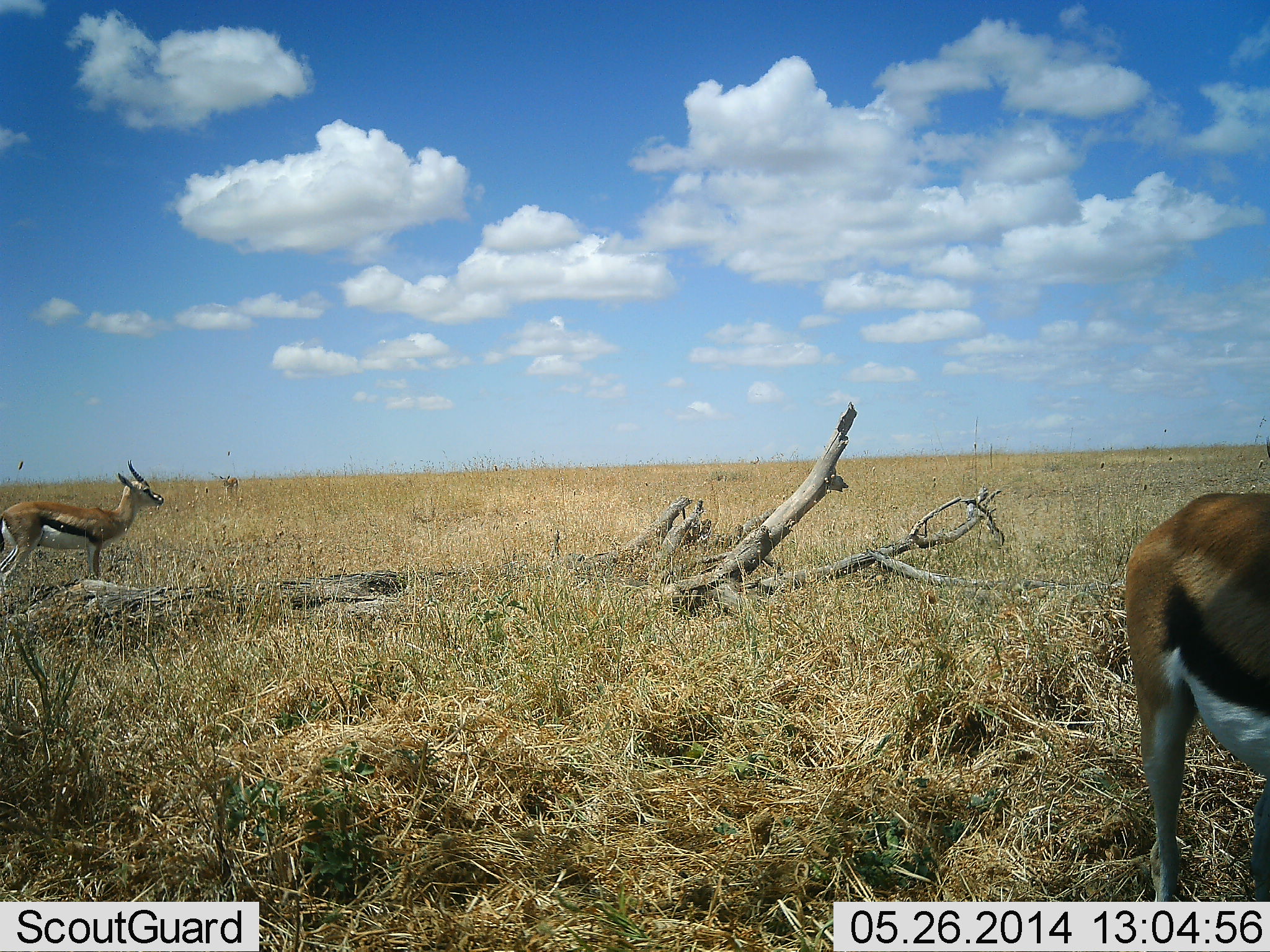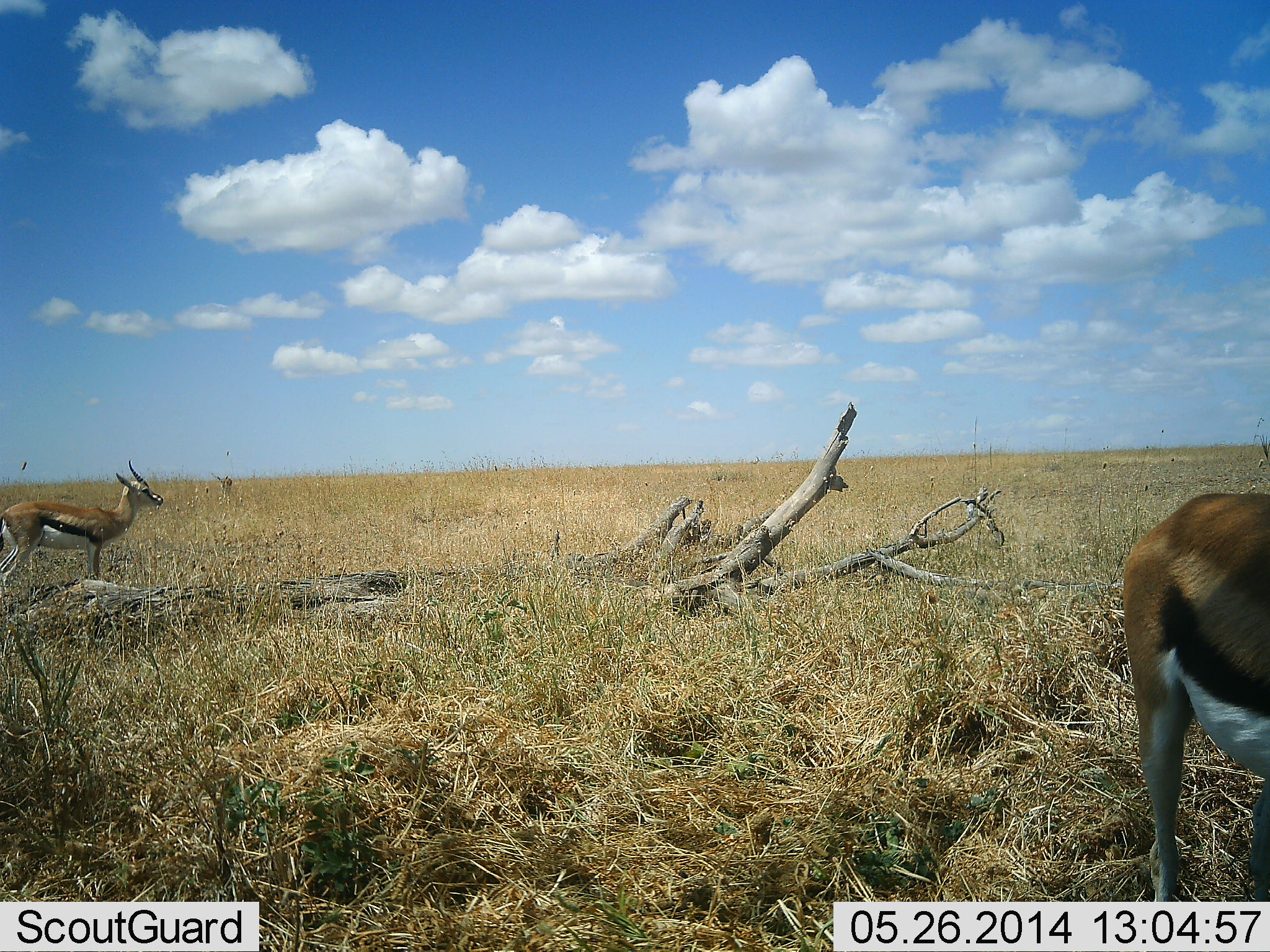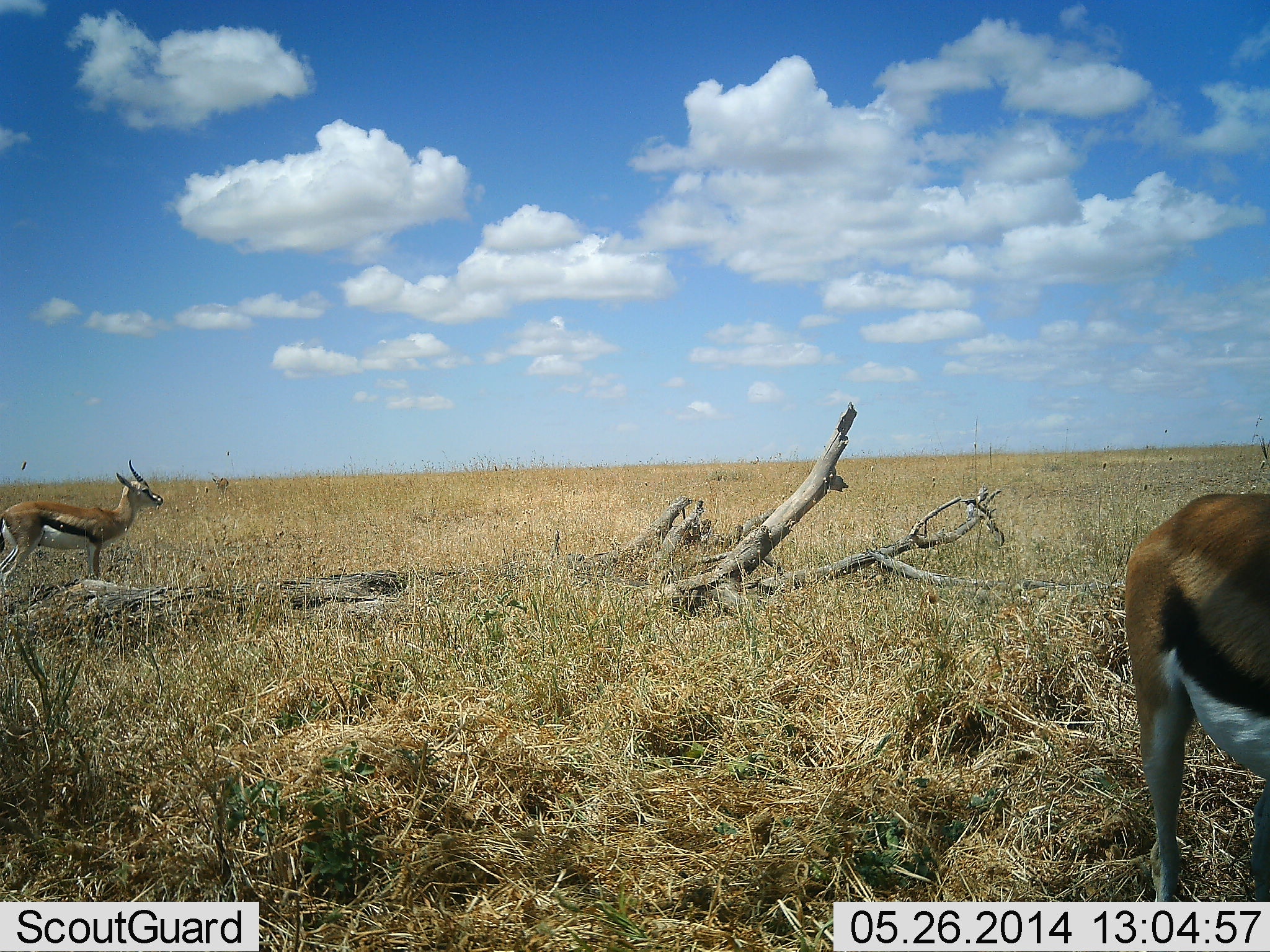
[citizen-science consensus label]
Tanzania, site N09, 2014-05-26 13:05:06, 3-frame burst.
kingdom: Animalia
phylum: Chordata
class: Mammalia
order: Artiodactyla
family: Bovidae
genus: Eudorcas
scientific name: Eudorcas thomsonii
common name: thomson's gazelle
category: gazellethomsons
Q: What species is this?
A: Gazellethomsons (thomson's gazelle) (Eudorcas thomsonii).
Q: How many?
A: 3.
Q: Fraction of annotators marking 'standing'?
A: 90%.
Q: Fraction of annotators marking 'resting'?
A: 10%.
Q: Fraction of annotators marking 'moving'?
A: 20%.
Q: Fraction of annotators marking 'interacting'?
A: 0%.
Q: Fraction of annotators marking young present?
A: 0%.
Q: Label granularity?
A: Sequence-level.